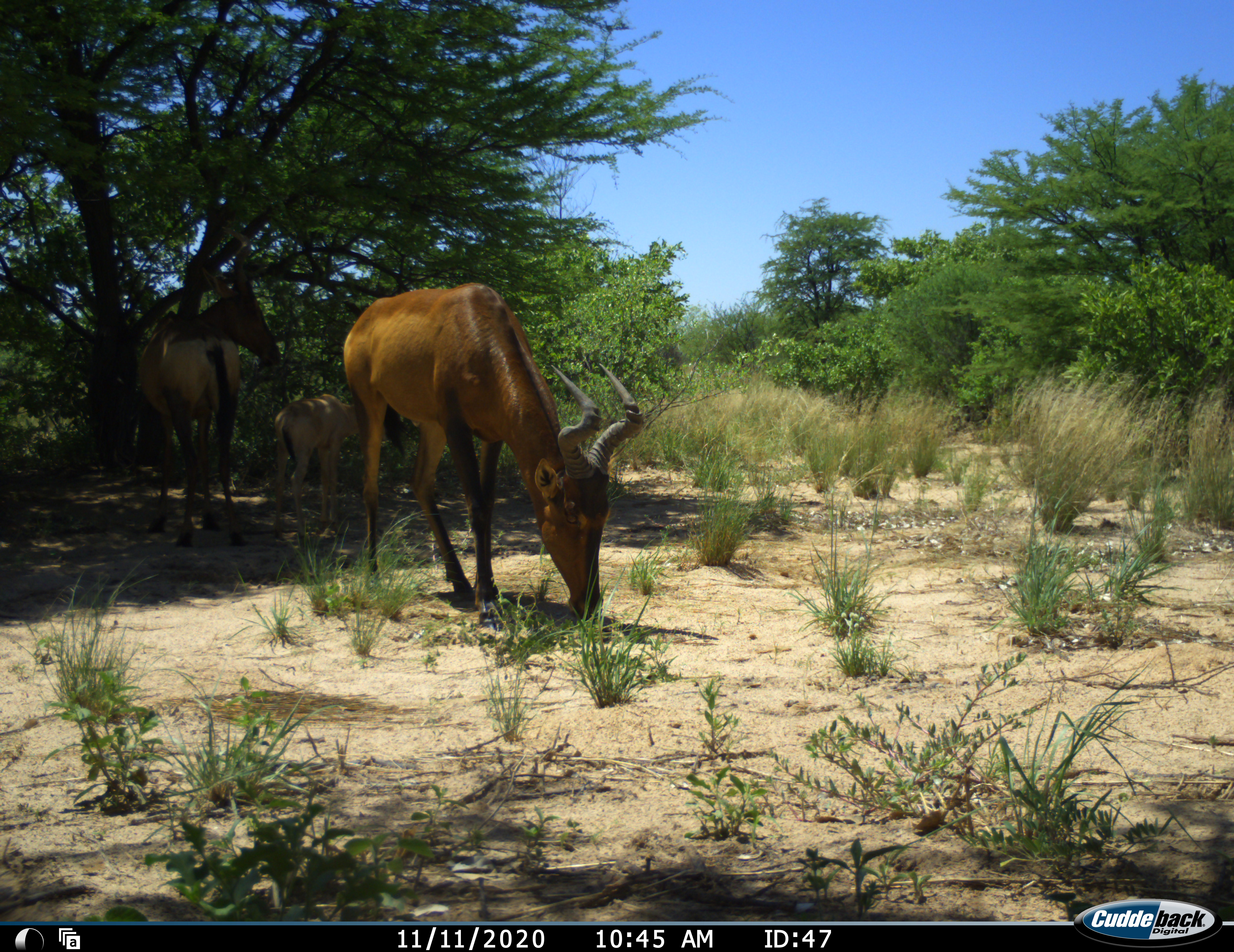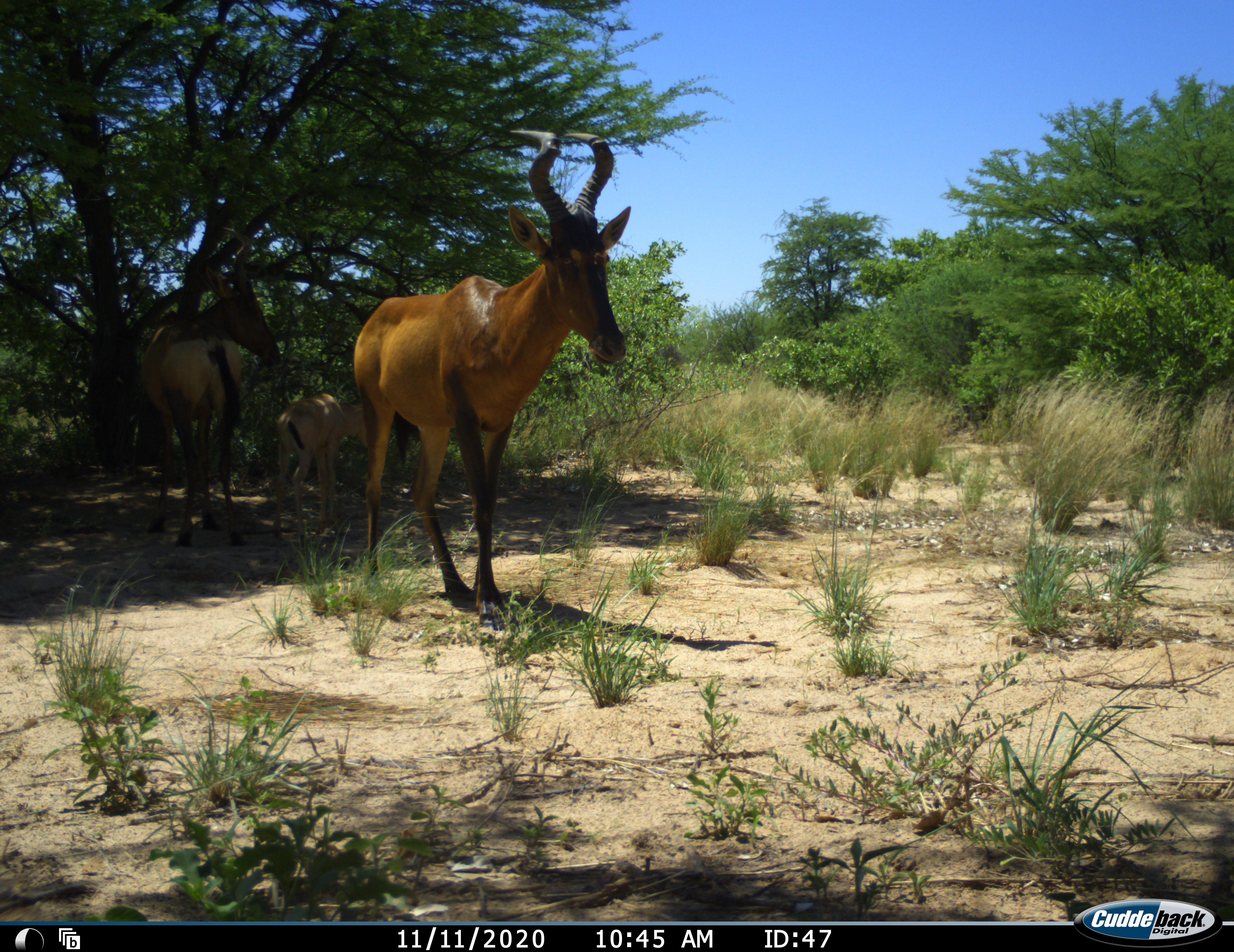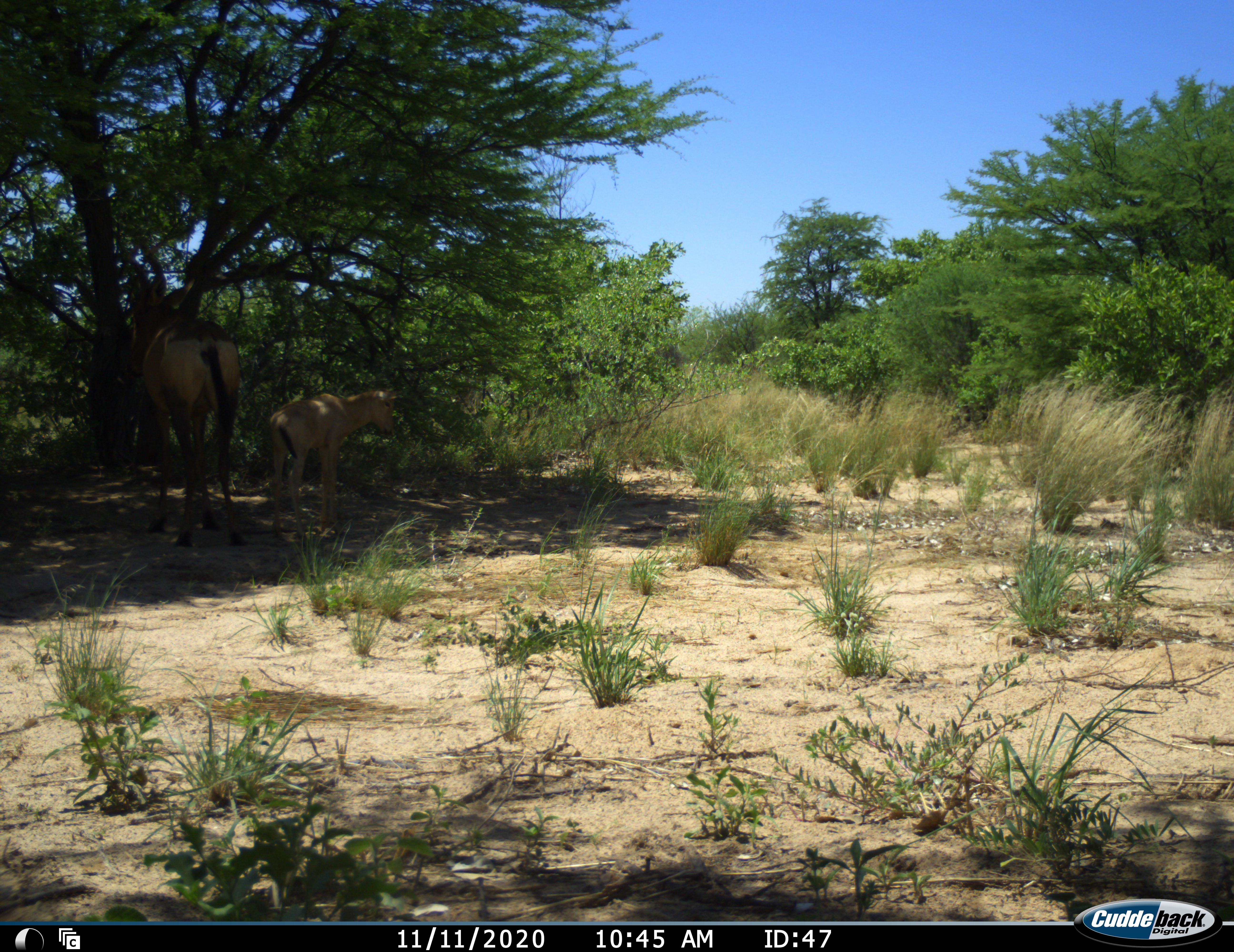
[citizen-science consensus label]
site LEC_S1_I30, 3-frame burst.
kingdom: Animalia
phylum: Chordata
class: Mammalia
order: Artiodactyla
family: Bovidae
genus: Alcelaphus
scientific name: Alcelaphus buselaphus caama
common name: red hartebeest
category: hartebeestred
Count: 3.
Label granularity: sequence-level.